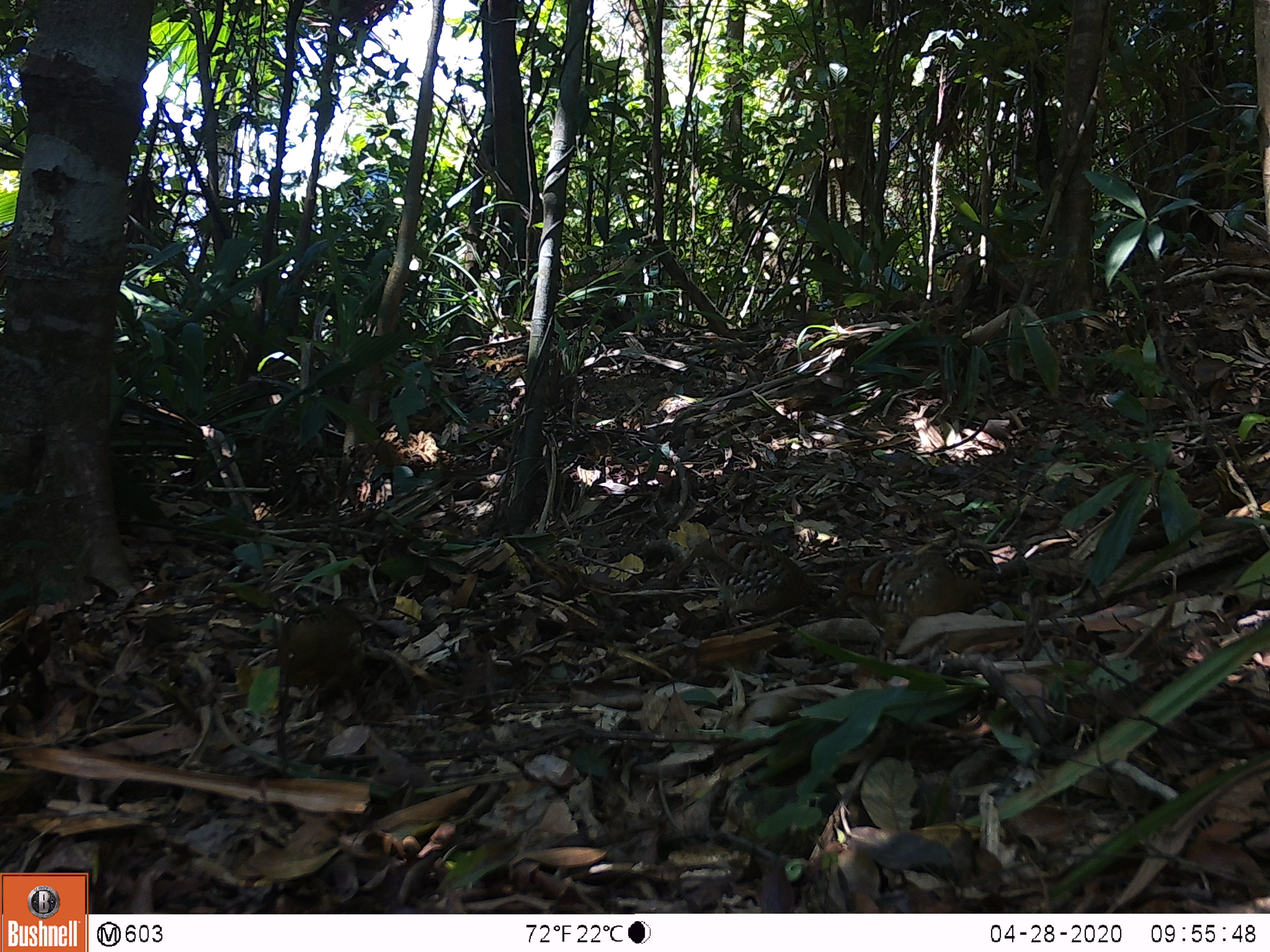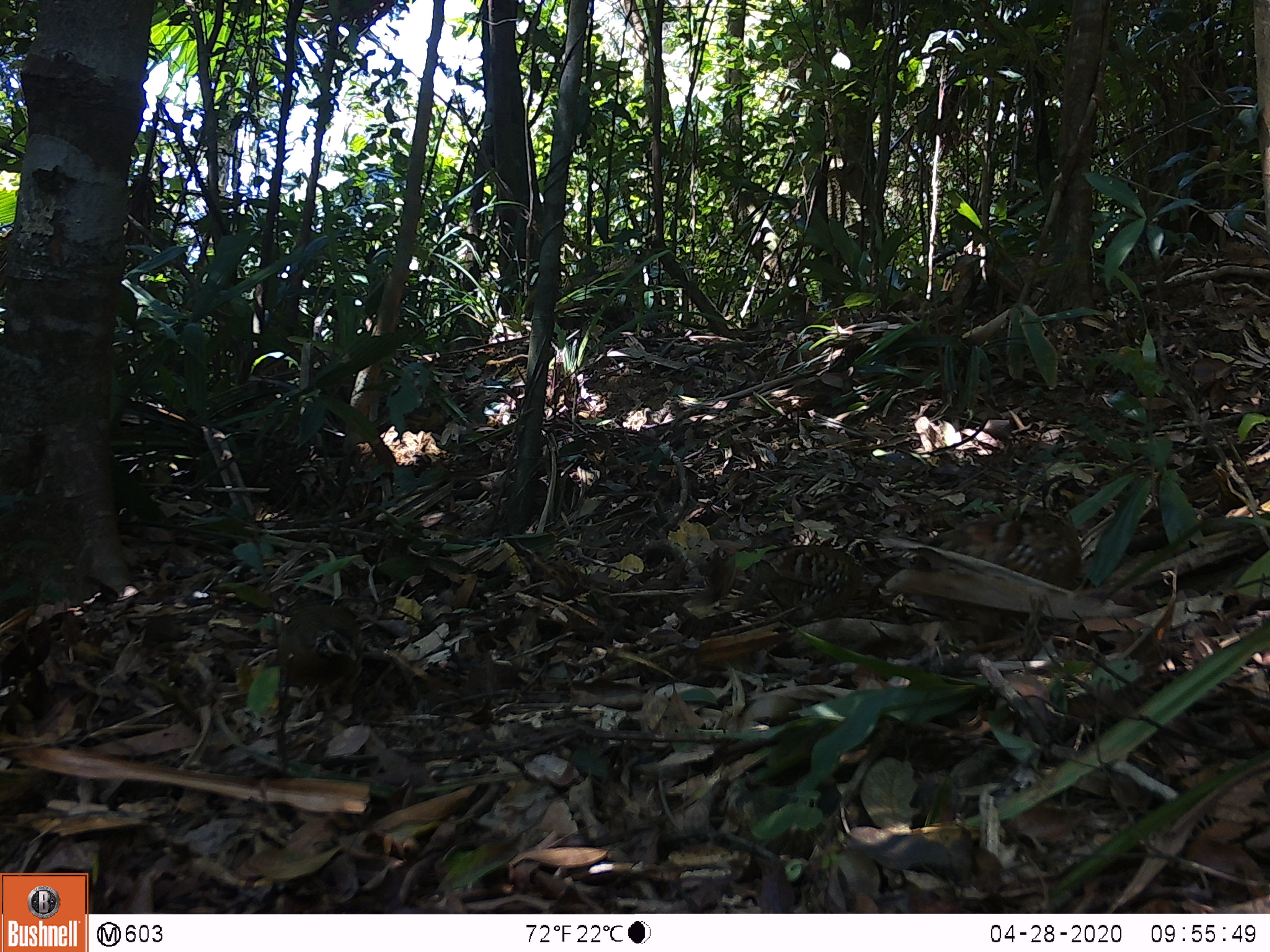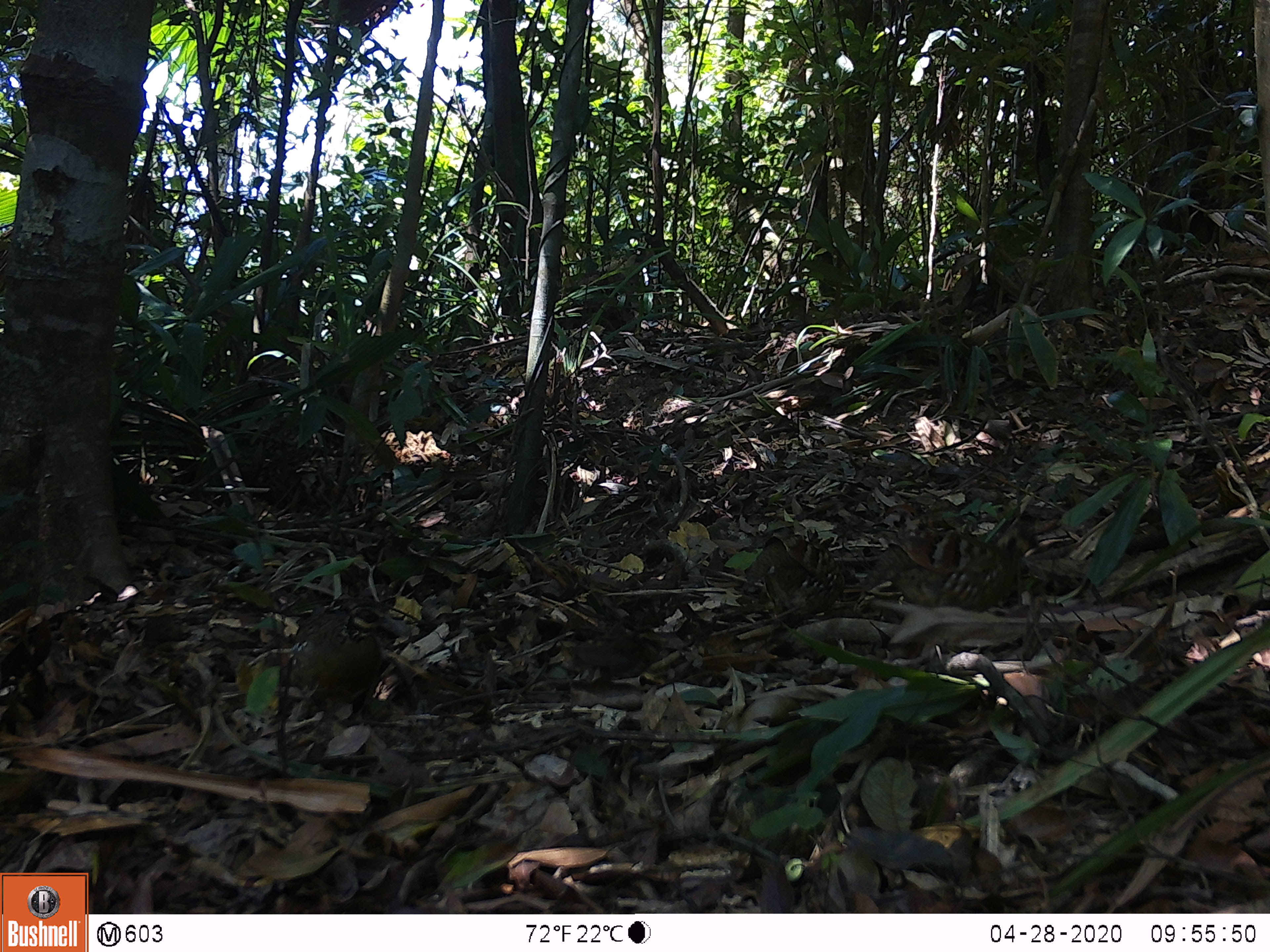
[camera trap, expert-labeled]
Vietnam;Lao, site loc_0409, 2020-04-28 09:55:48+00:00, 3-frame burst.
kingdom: Animalia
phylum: Chordata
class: Aves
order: Galliformes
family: Phasianidae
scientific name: Phasianidae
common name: partridge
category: unidentified partridge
Unidentified partridge (partridge) (Phasianidae). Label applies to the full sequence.